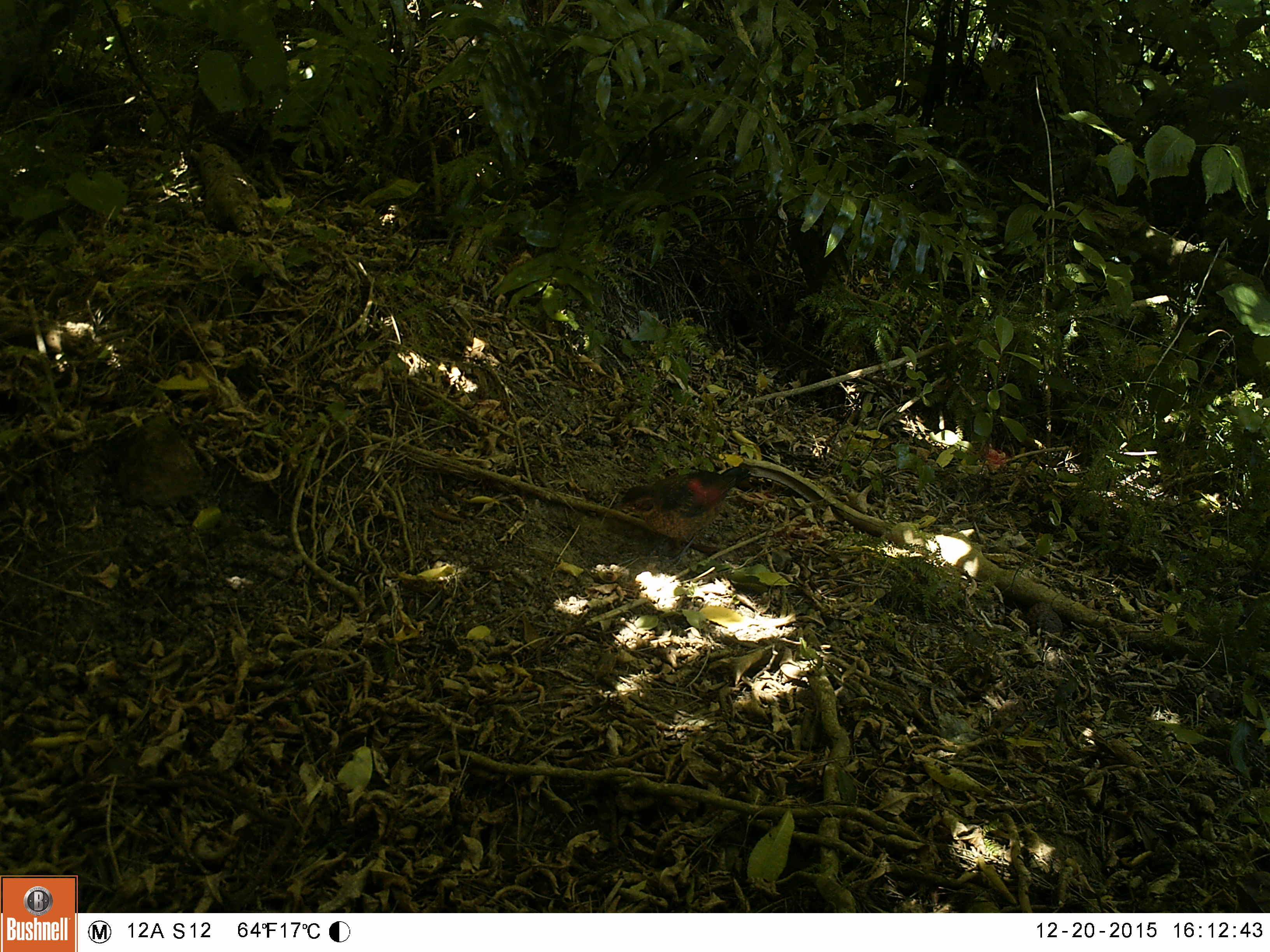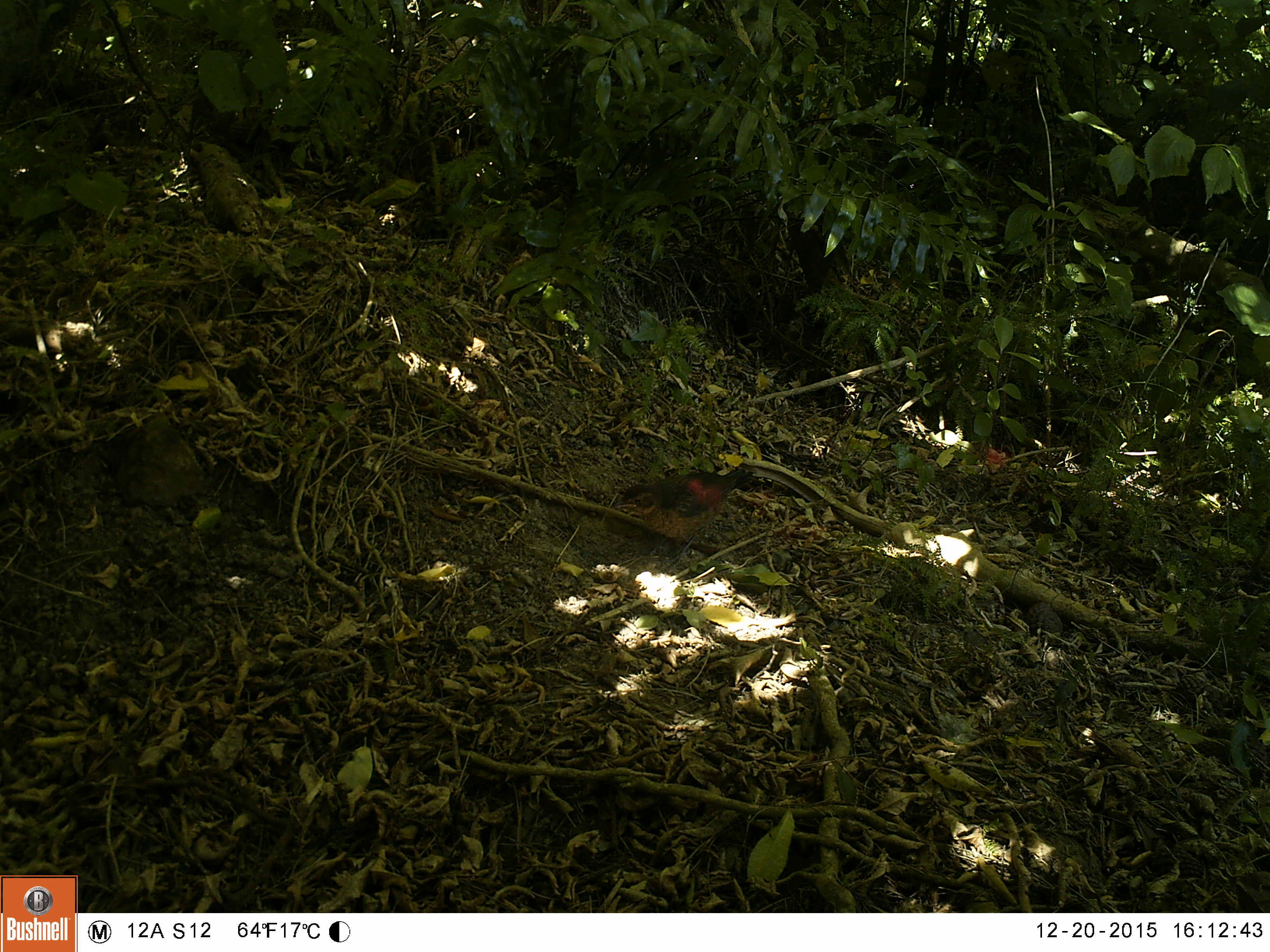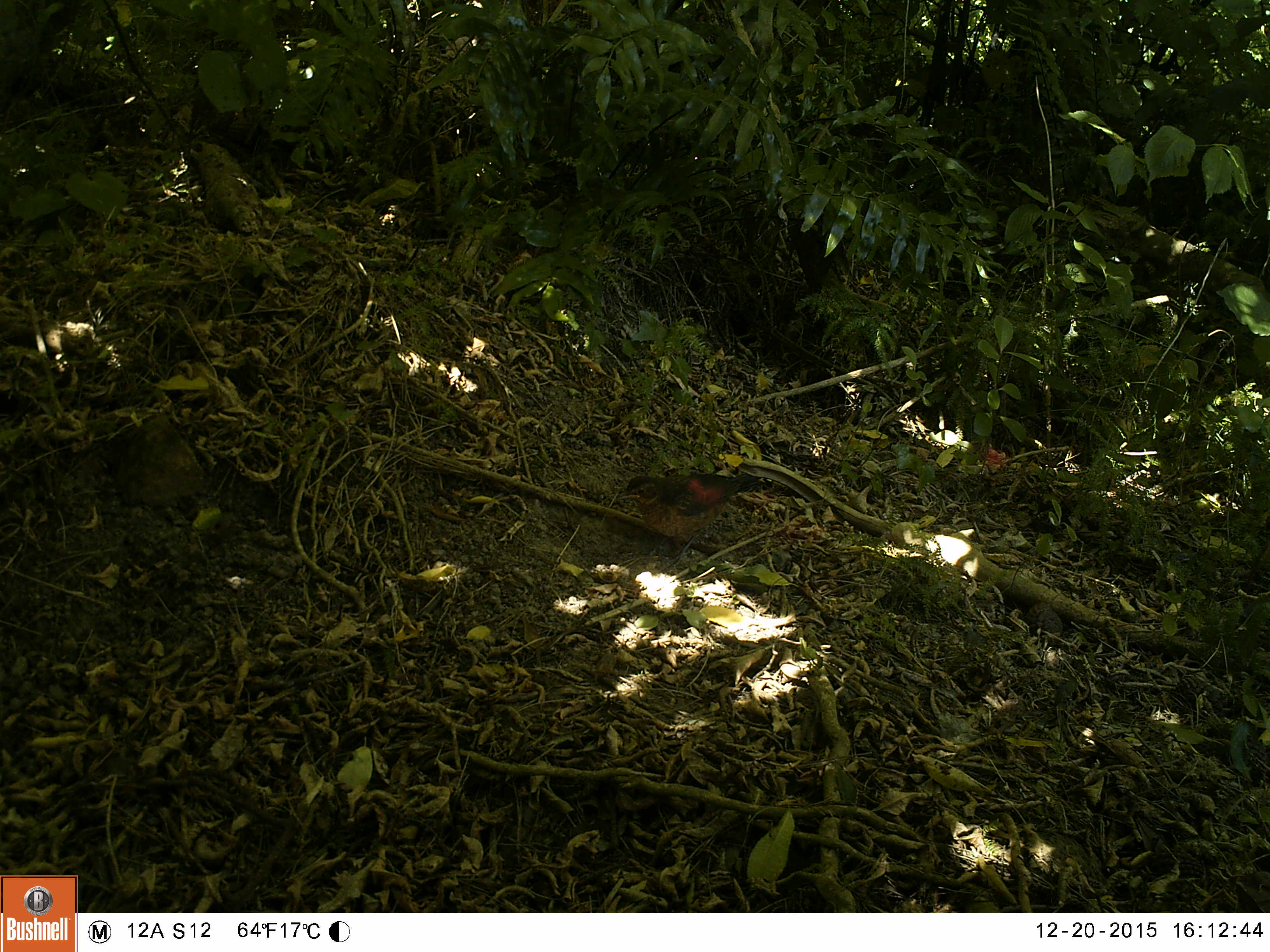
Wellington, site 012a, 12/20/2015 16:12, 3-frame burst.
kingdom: Animalia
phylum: Chordata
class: Aves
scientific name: Aves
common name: bird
Bird (Aves).